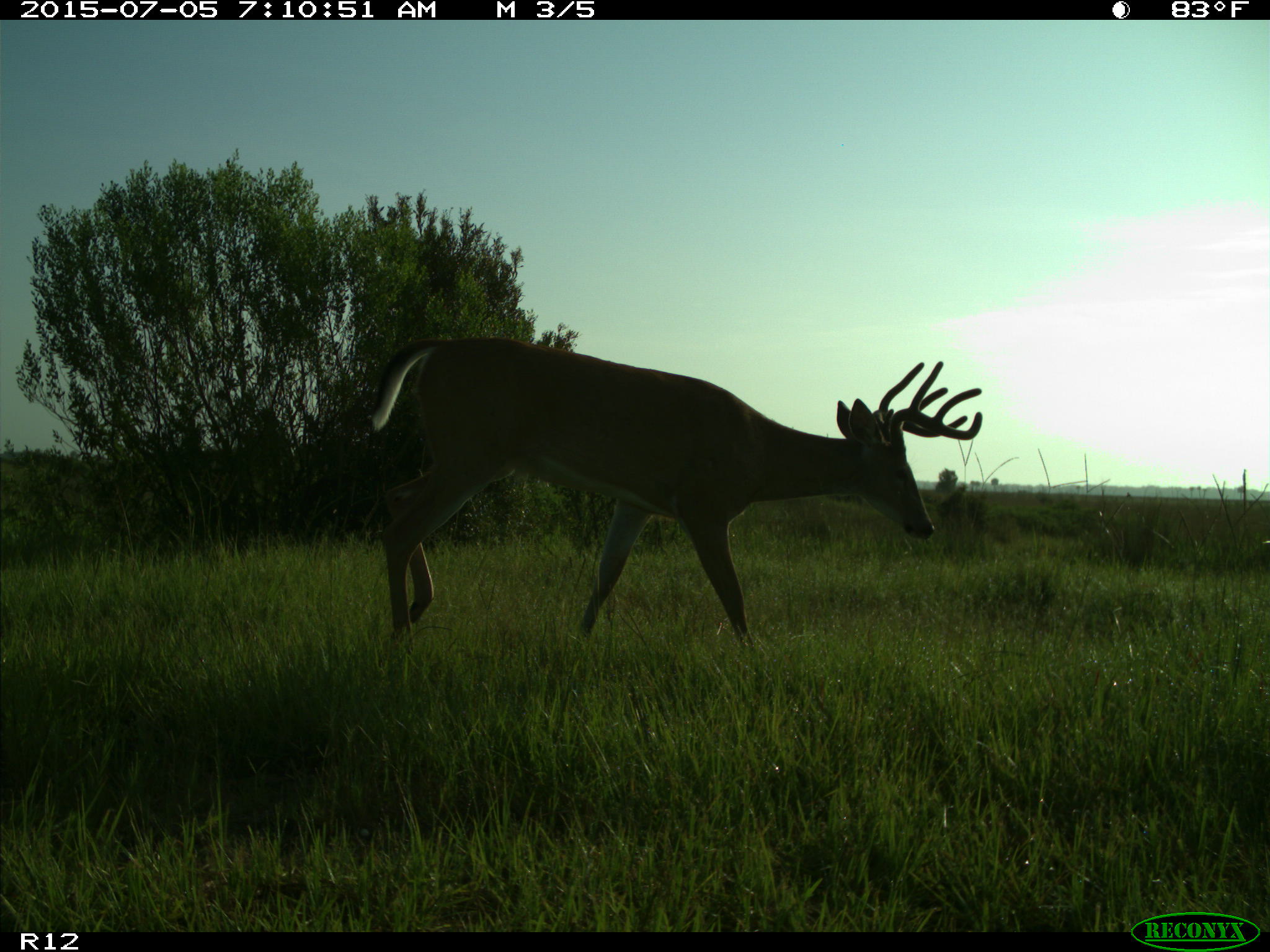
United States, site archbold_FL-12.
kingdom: Animalia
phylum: Chordata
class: Mammalia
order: Artiodactyla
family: Cervidae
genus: Odocoileus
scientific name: Odocoileus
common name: deer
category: unidentified deer